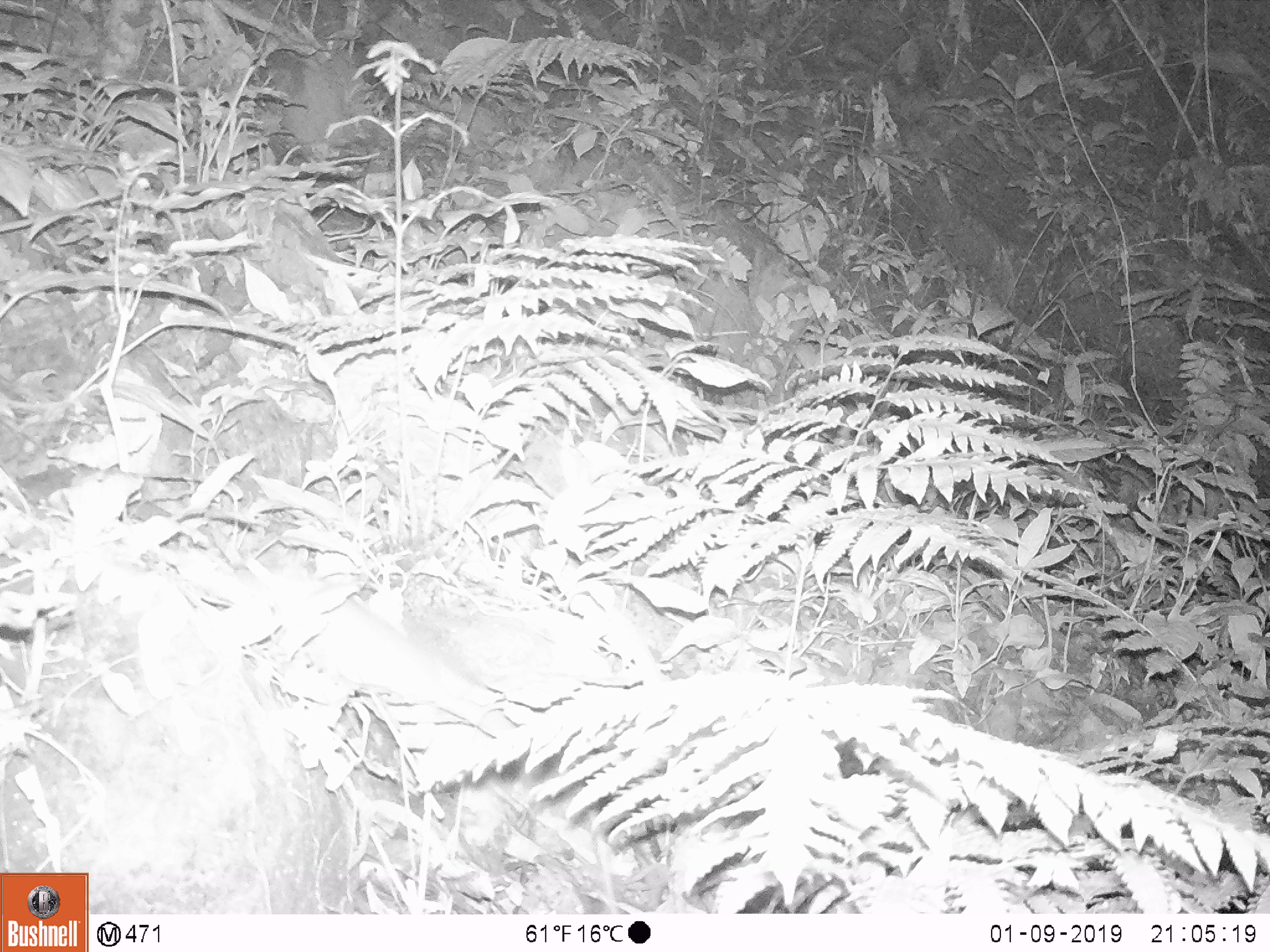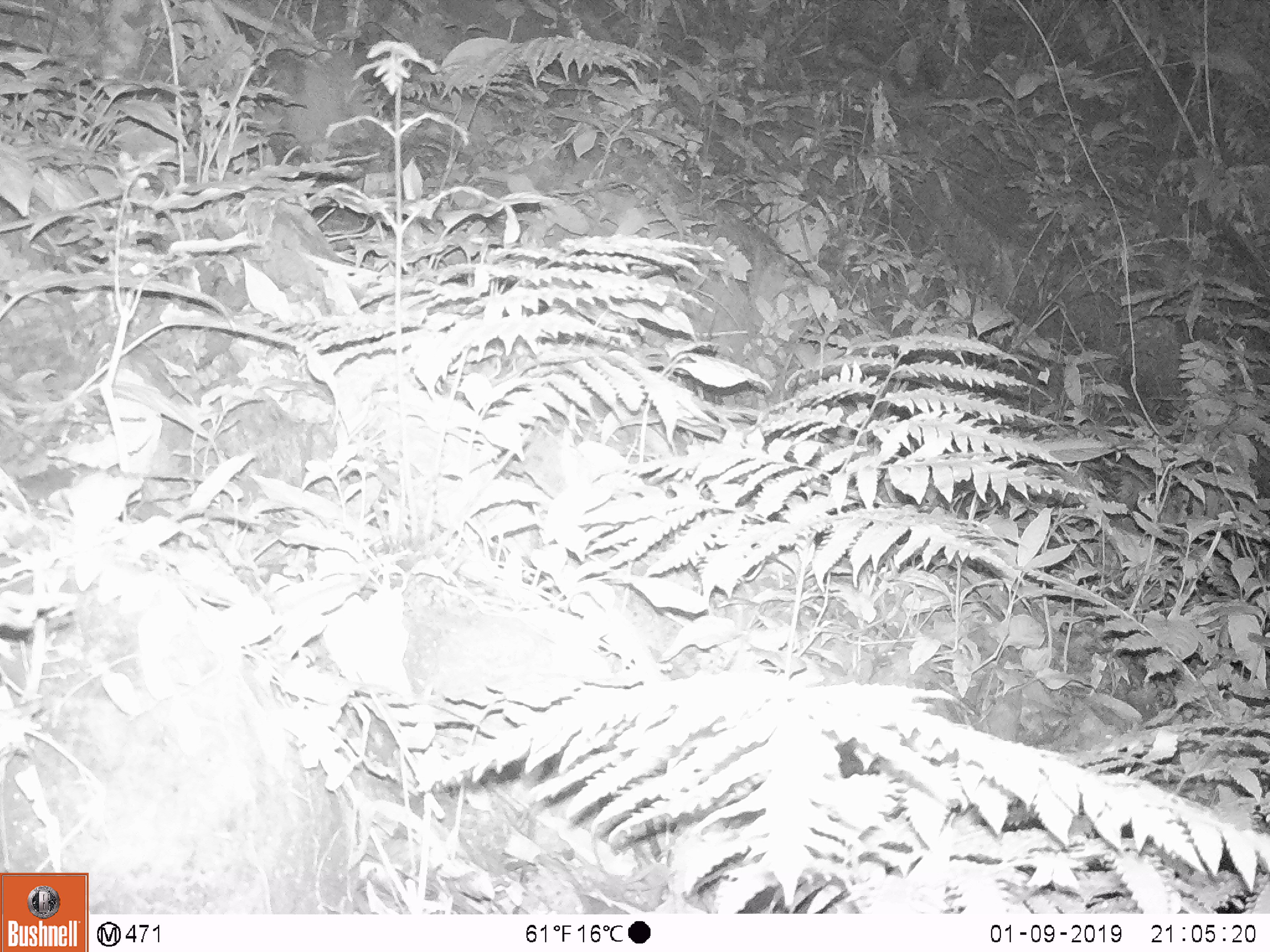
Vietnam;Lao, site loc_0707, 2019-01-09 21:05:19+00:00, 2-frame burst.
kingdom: Animalia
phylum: Chordata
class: Mammalia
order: Rodentia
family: Muridae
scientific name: Muridae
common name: old-world mice and rats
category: unidentified murid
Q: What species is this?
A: Unidentified murid (old-world mice and rats) (Muridae).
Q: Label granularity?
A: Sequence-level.